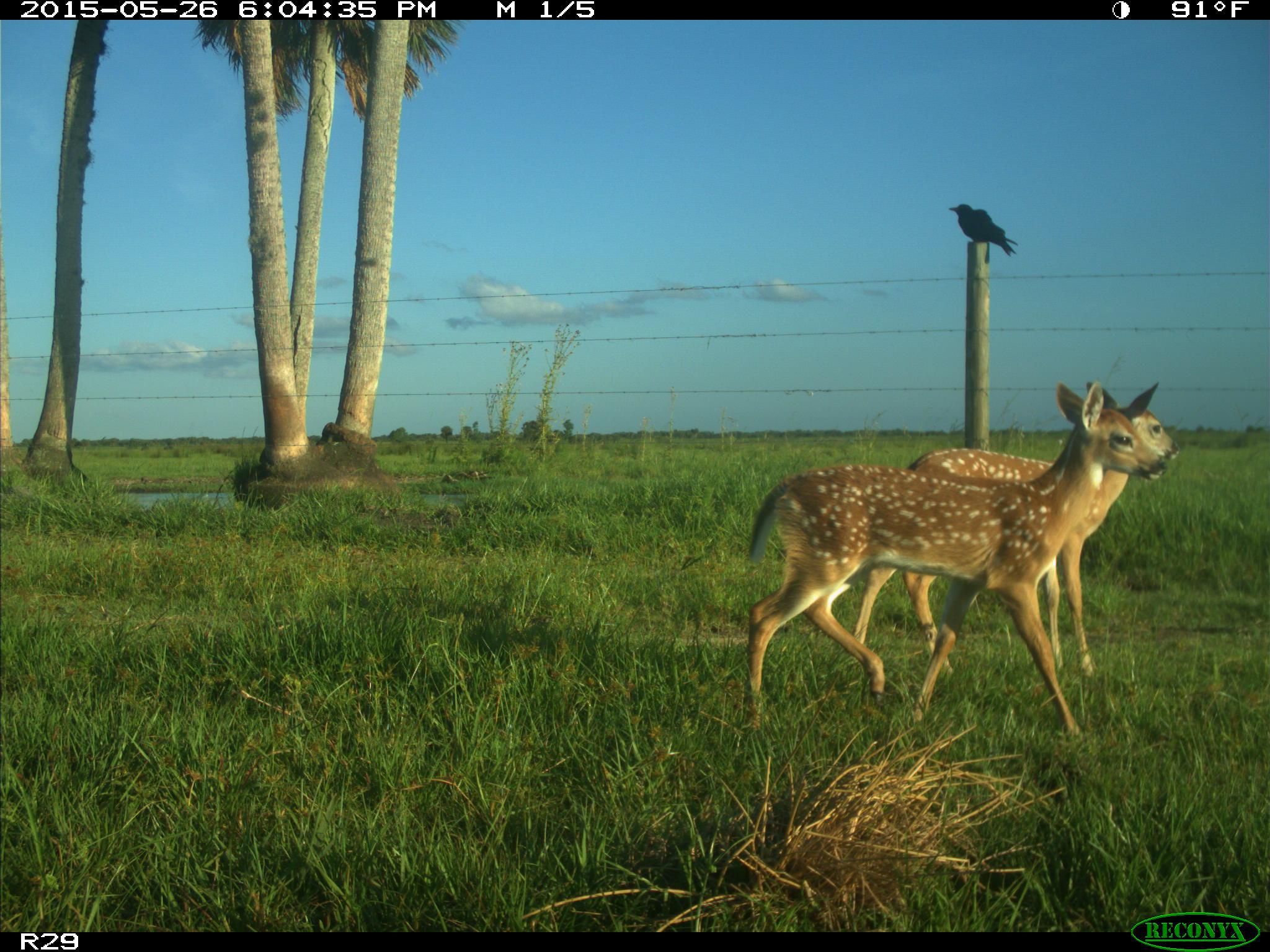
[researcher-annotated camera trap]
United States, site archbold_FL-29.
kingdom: Animalia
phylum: Chordata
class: Mammalia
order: Artiodactyla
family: Cervidae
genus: Odocoileus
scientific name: Odocoileus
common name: deer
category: unidentified deer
Unidentified deer (deer) (Odocoileus).